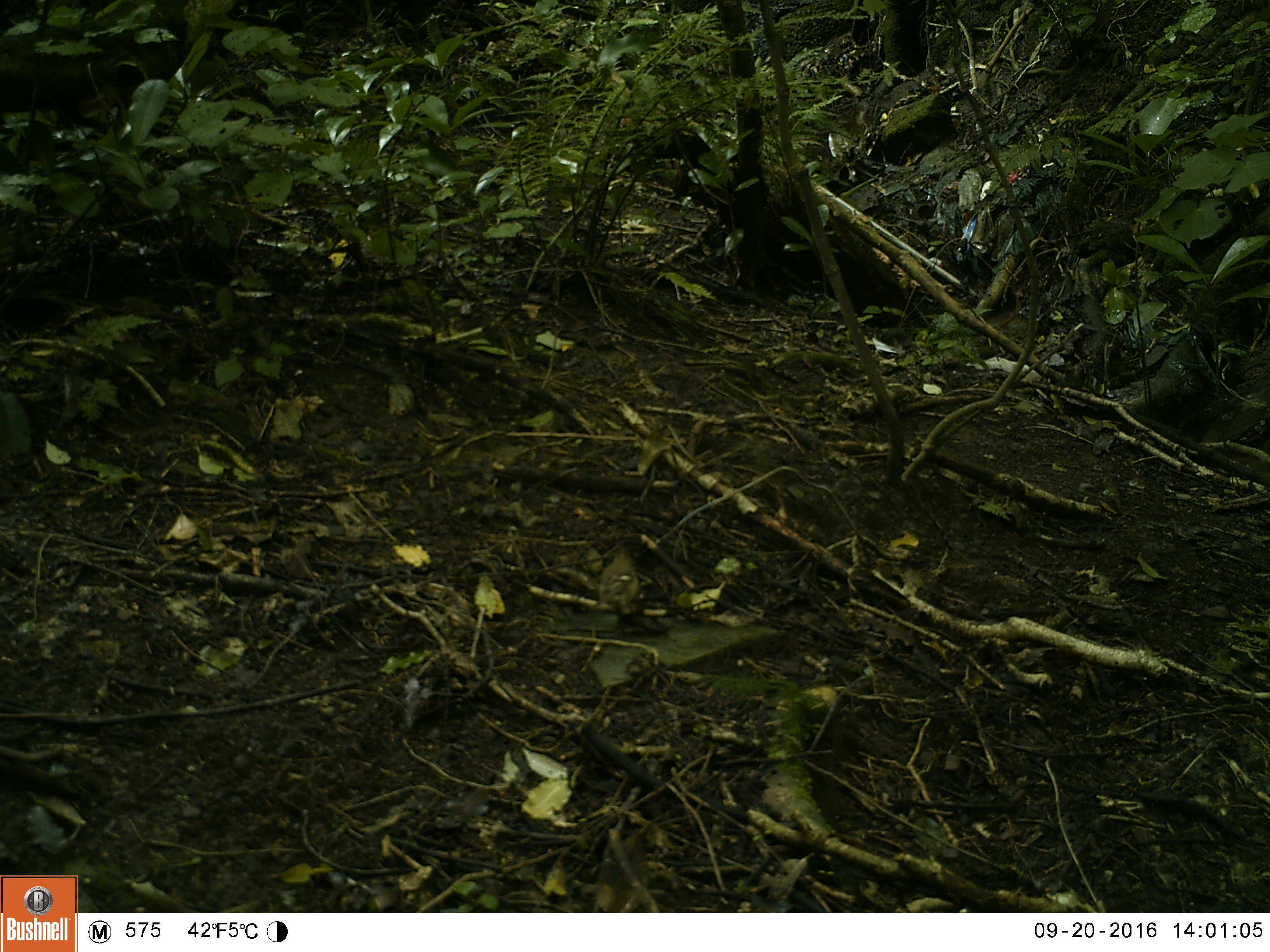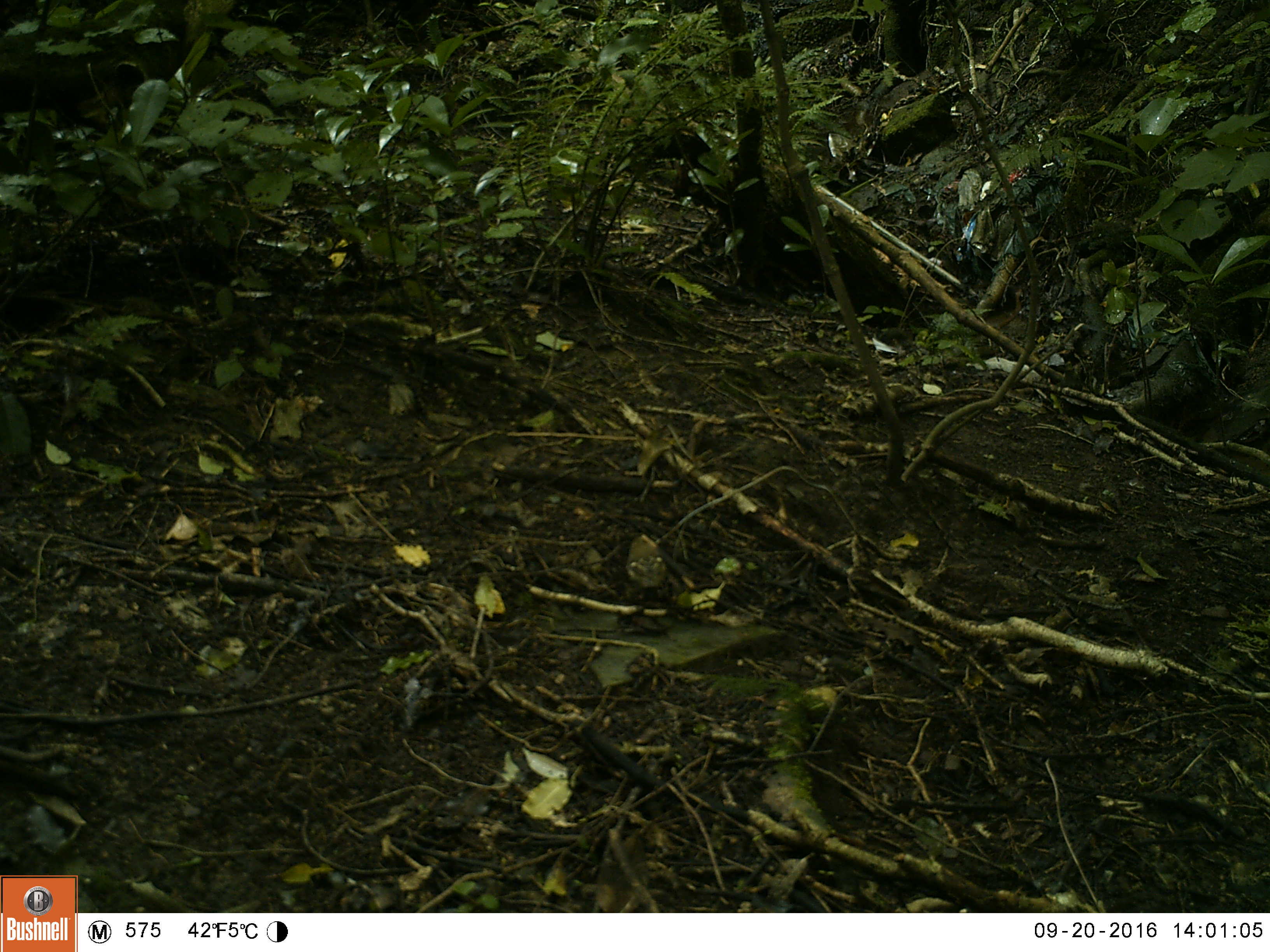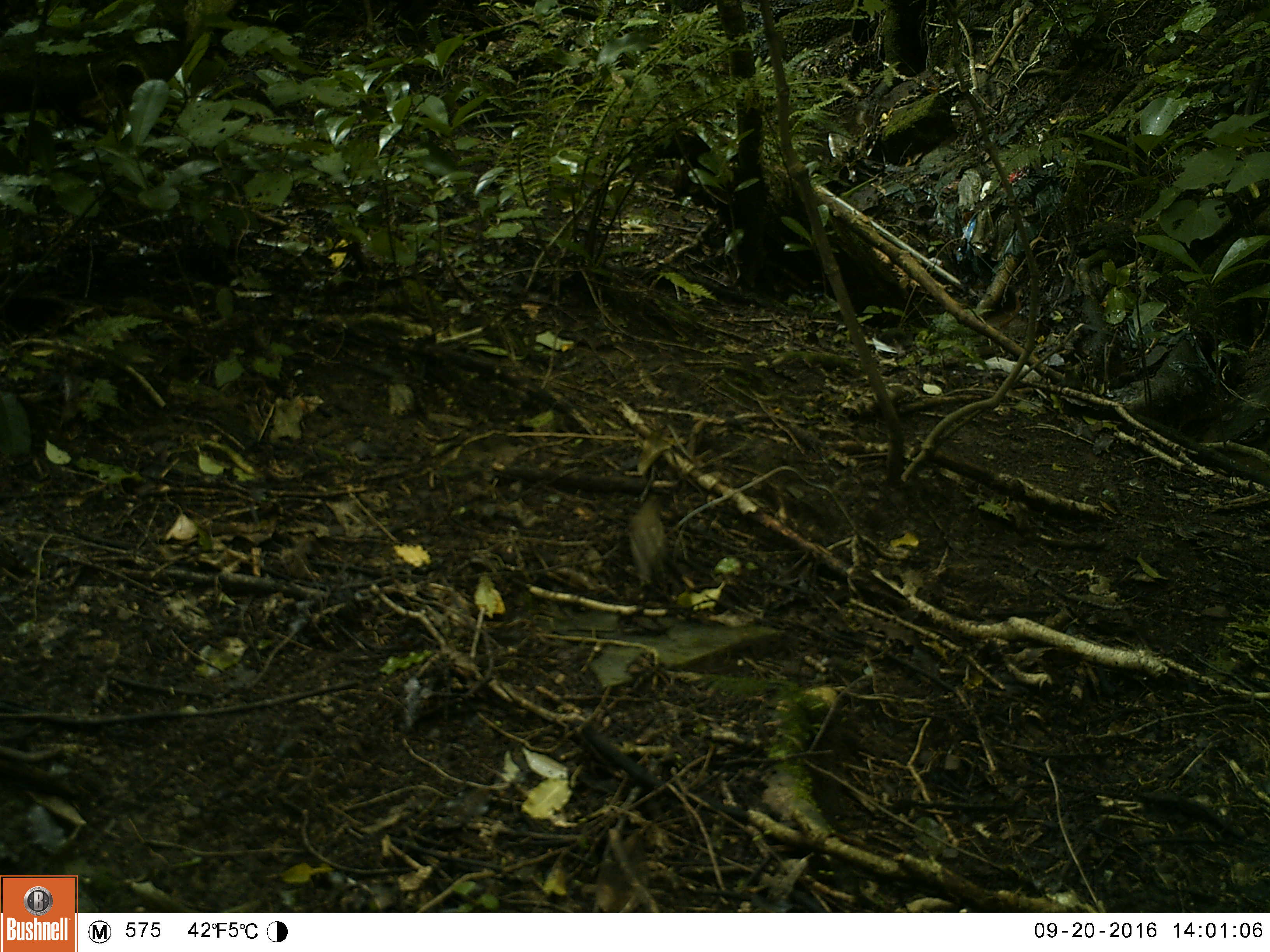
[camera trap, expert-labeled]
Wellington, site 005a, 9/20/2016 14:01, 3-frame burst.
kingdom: Animalia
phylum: Chordata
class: Aves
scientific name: Aves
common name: bird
Bird (Aves).